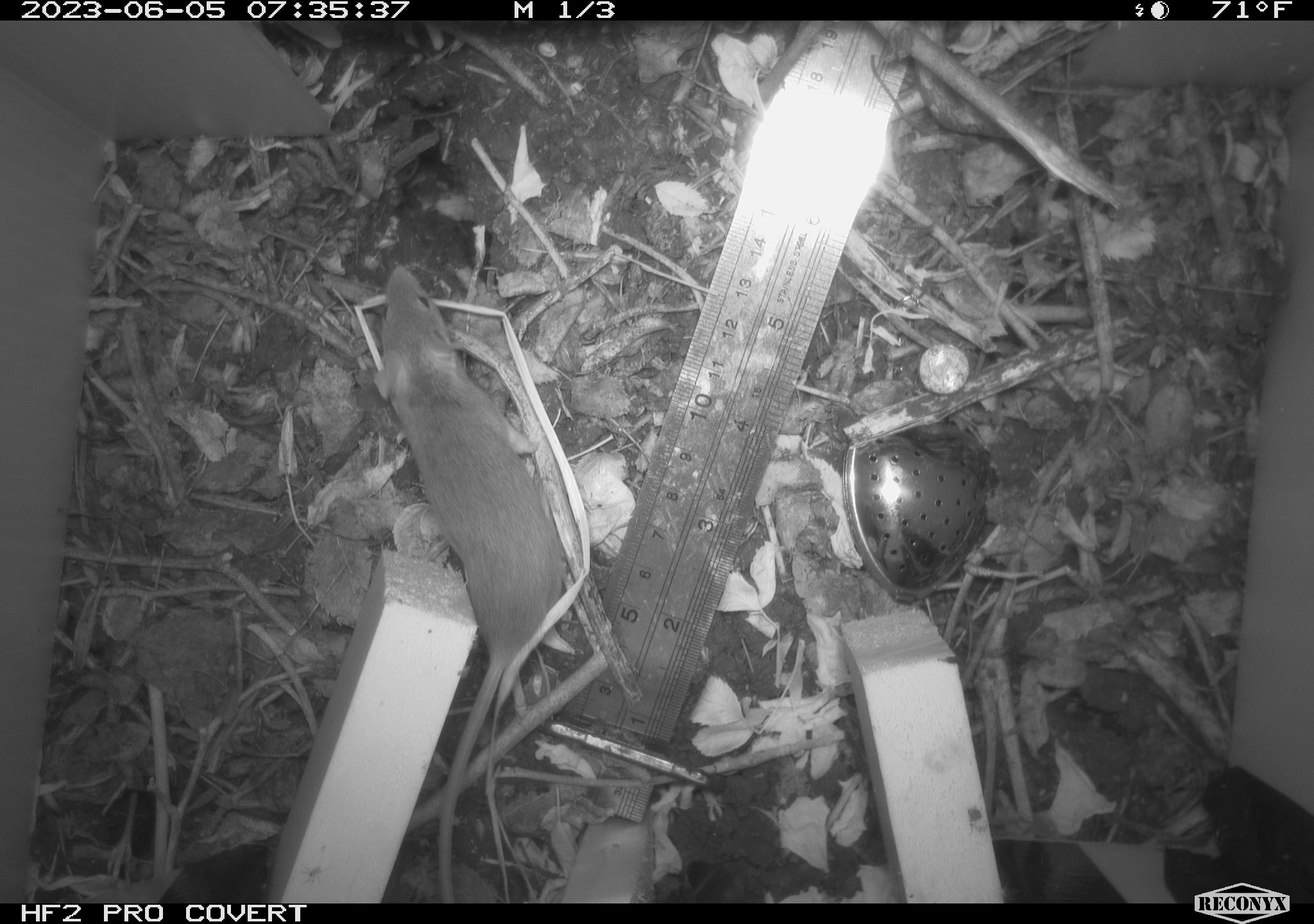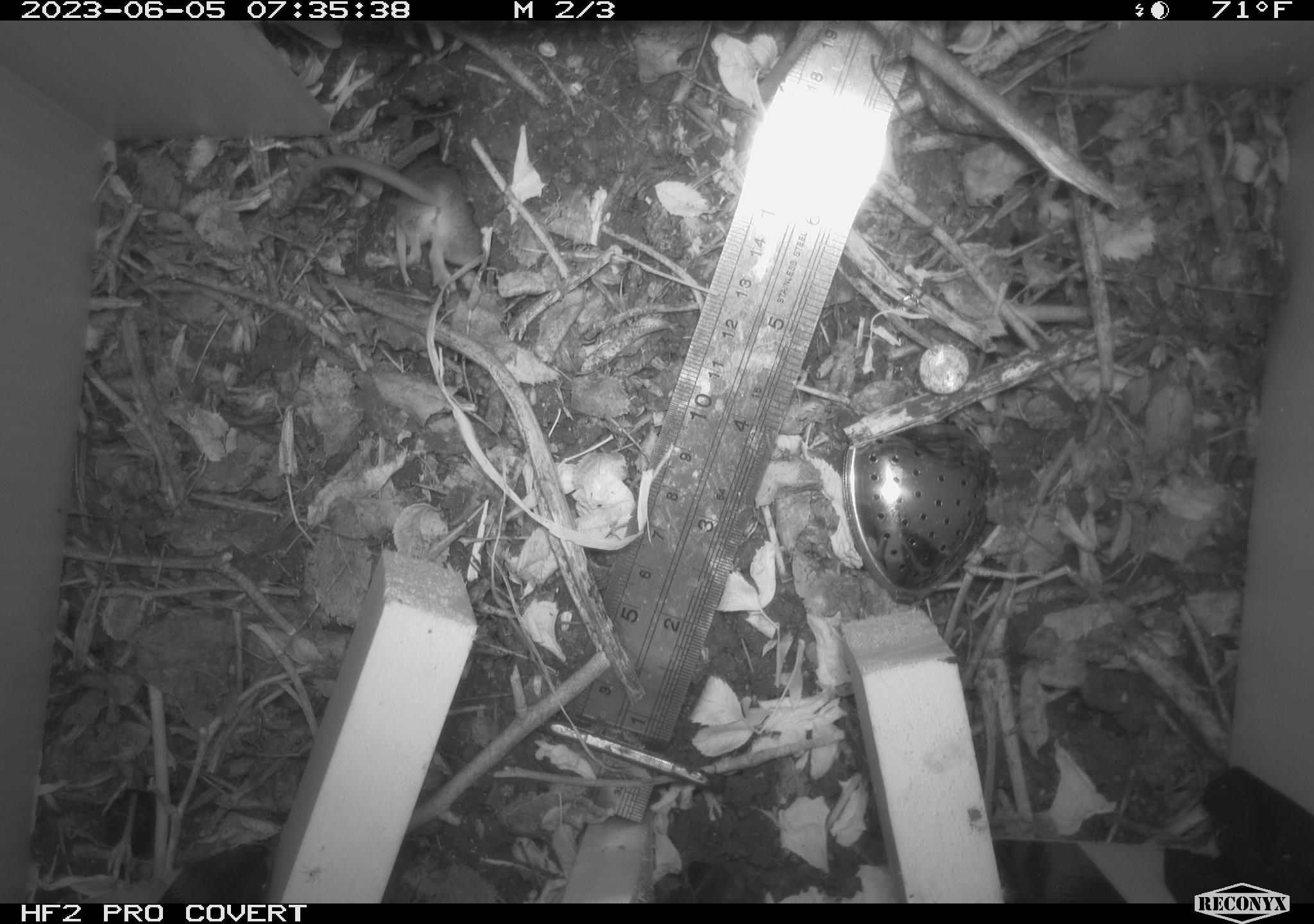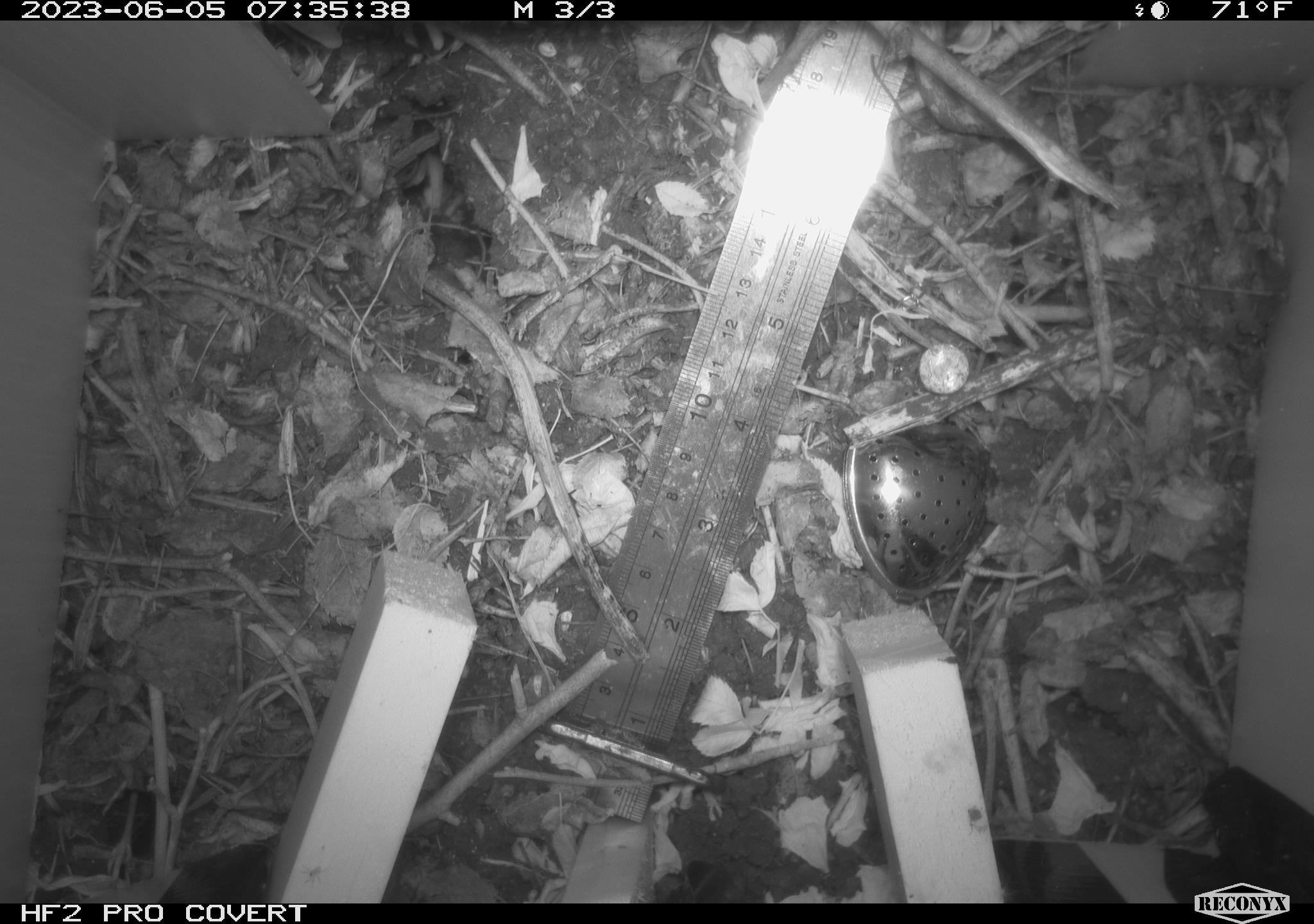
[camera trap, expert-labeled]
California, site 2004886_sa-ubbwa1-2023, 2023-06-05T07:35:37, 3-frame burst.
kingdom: Animalia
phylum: Chordata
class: Mammalia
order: Rodentia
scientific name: Rodentia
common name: mouse species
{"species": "mouse species (Rodentia)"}